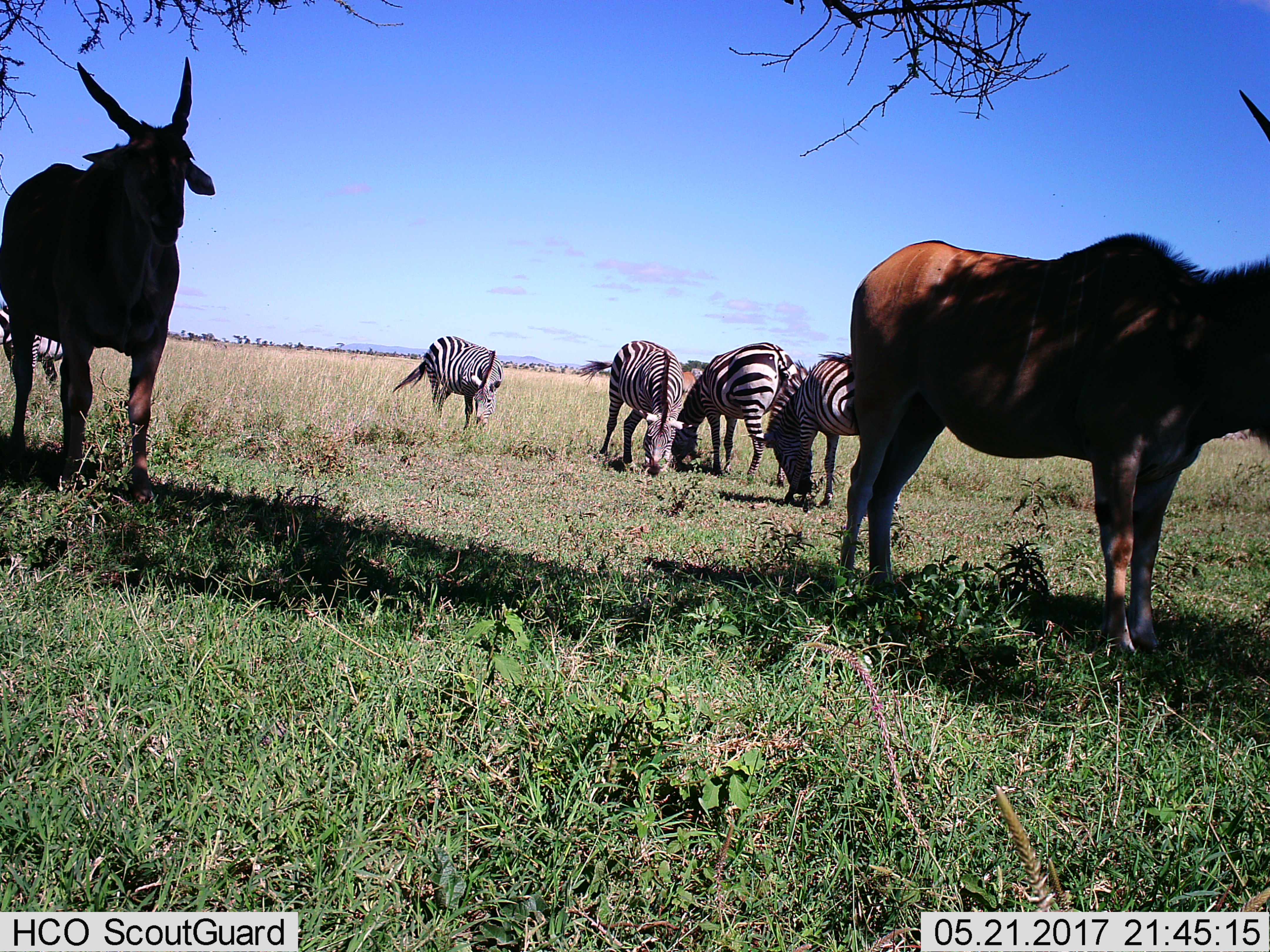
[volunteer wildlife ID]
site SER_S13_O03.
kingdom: Animalia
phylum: Chordata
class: Mammalia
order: Artiodactyla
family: Bovidae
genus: Tragelaphus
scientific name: Tragelaphus oryx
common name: eland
Eland (Tragelaphus oryx), count 2. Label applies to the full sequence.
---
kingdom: Animalia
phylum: Chordata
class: Mammalia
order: Perissodactyla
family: Equidae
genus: Equus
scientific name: Equus quagga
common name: plains zebra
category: zebraplains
Zebraplains (plains zebra) (Equus quagga), count 4. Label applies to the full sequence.